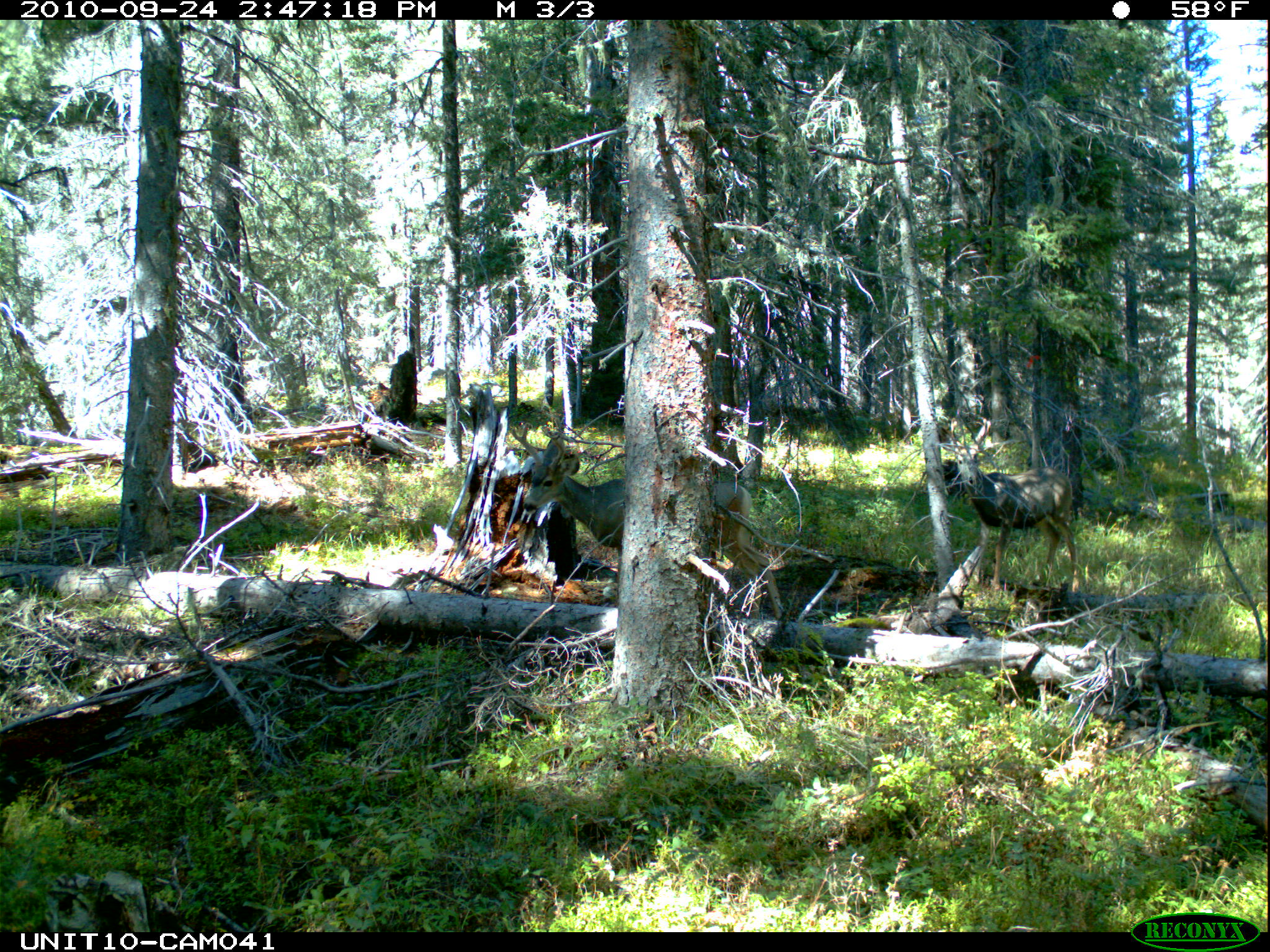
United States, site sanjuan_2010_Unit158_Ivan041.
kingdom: Animalia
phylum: Chordata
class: Mammalia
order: Artiodactyla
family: Cervidae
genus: Odocoileus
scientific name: Odocoileus hemionus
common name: mule deer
Odocoileus hemionus (mule deer).